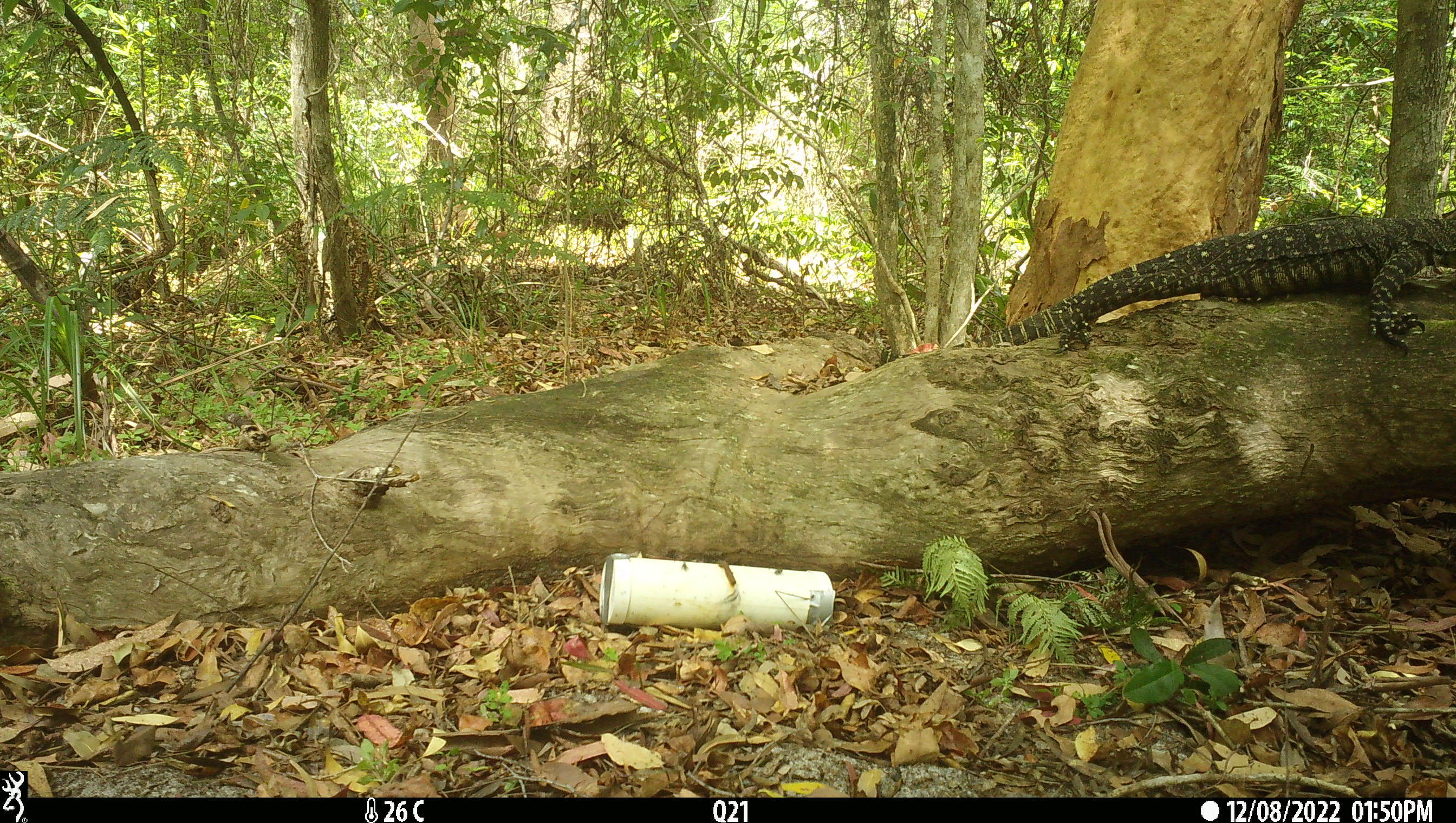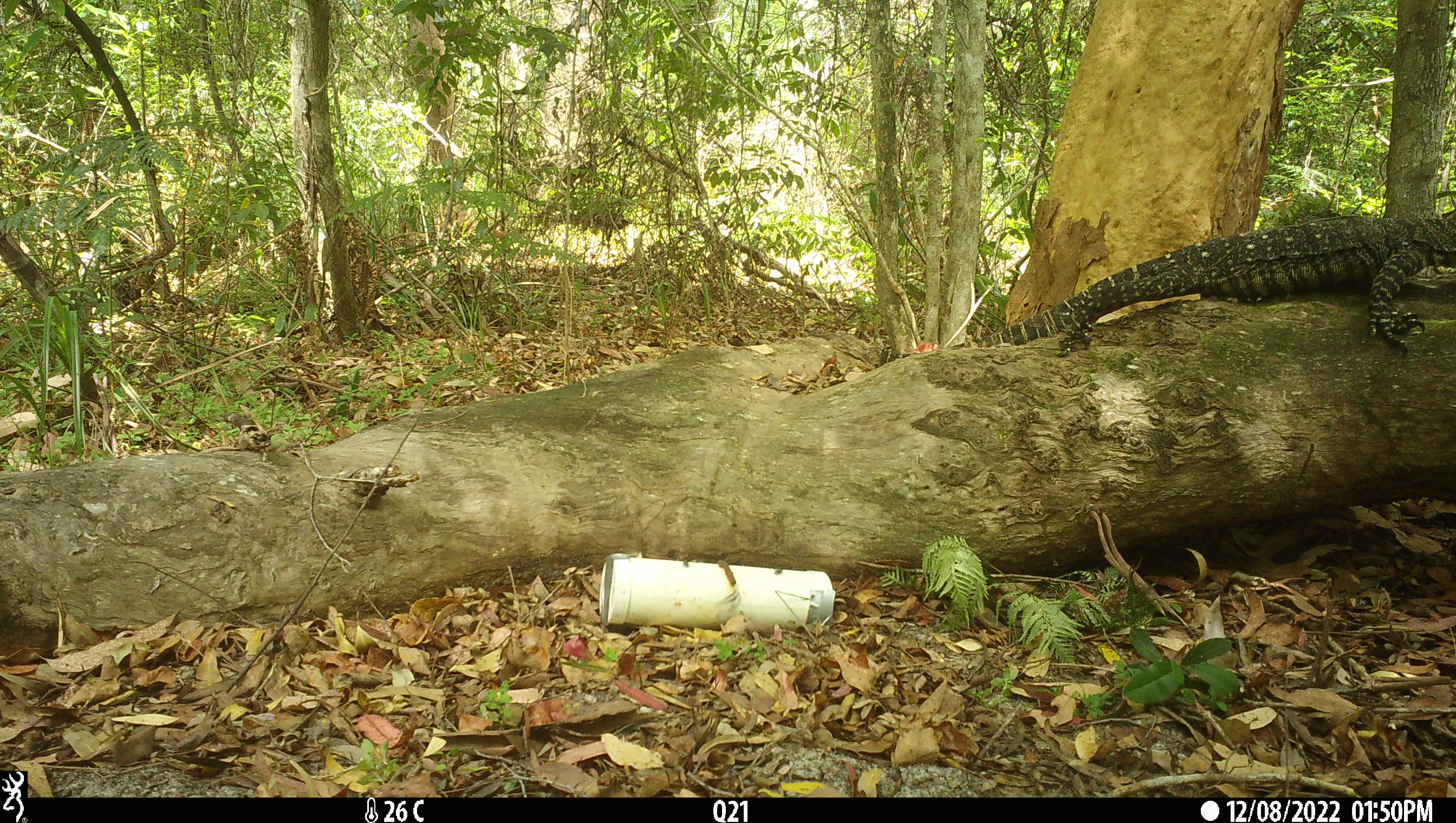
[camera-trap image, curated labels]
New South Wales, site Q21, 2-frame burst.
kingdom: Animalia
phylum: Chordata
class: Reptilia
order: Squamata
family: Varanidae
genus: Varanus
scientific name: Varanus varius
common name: lace monitor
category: goanna